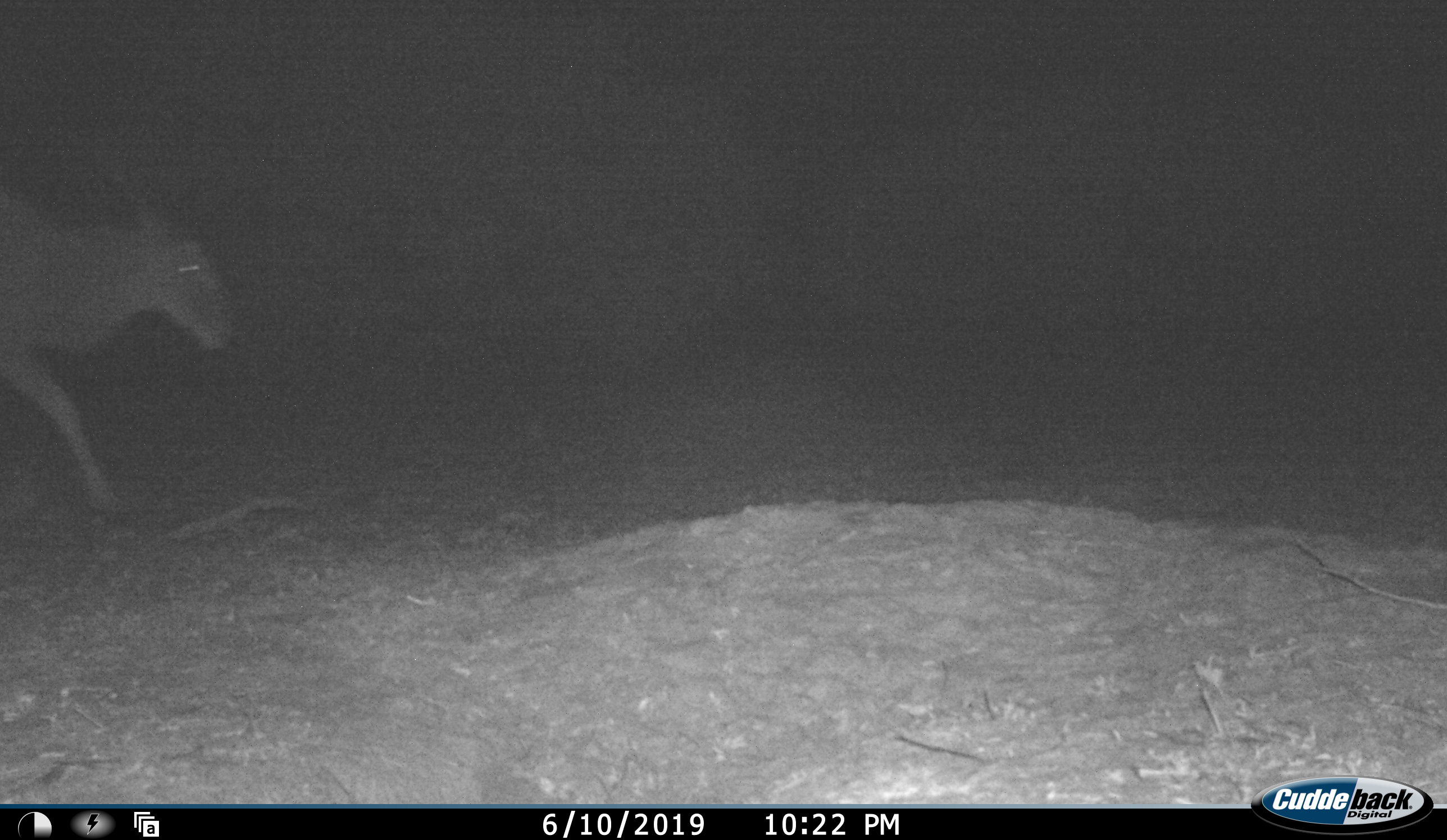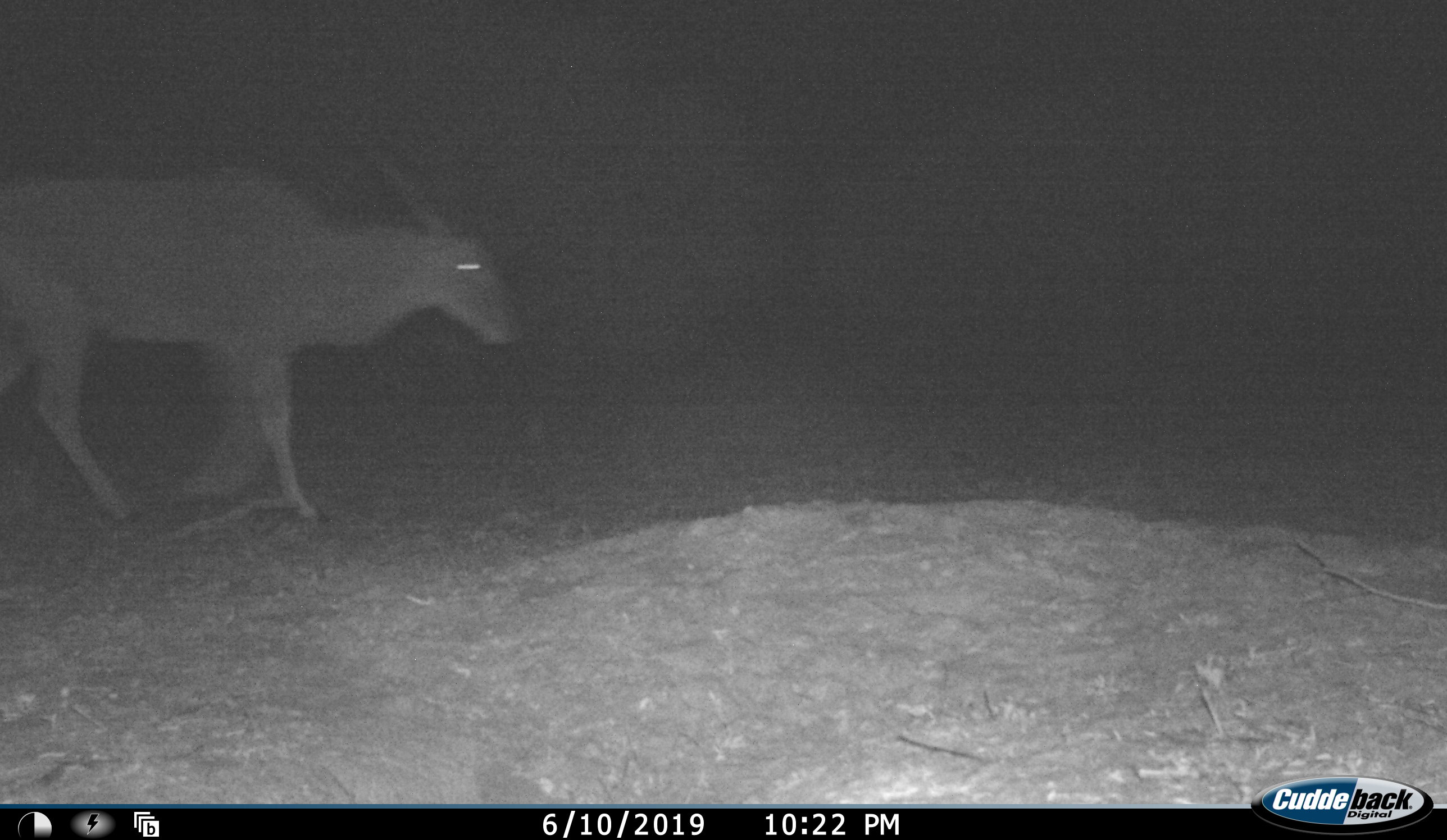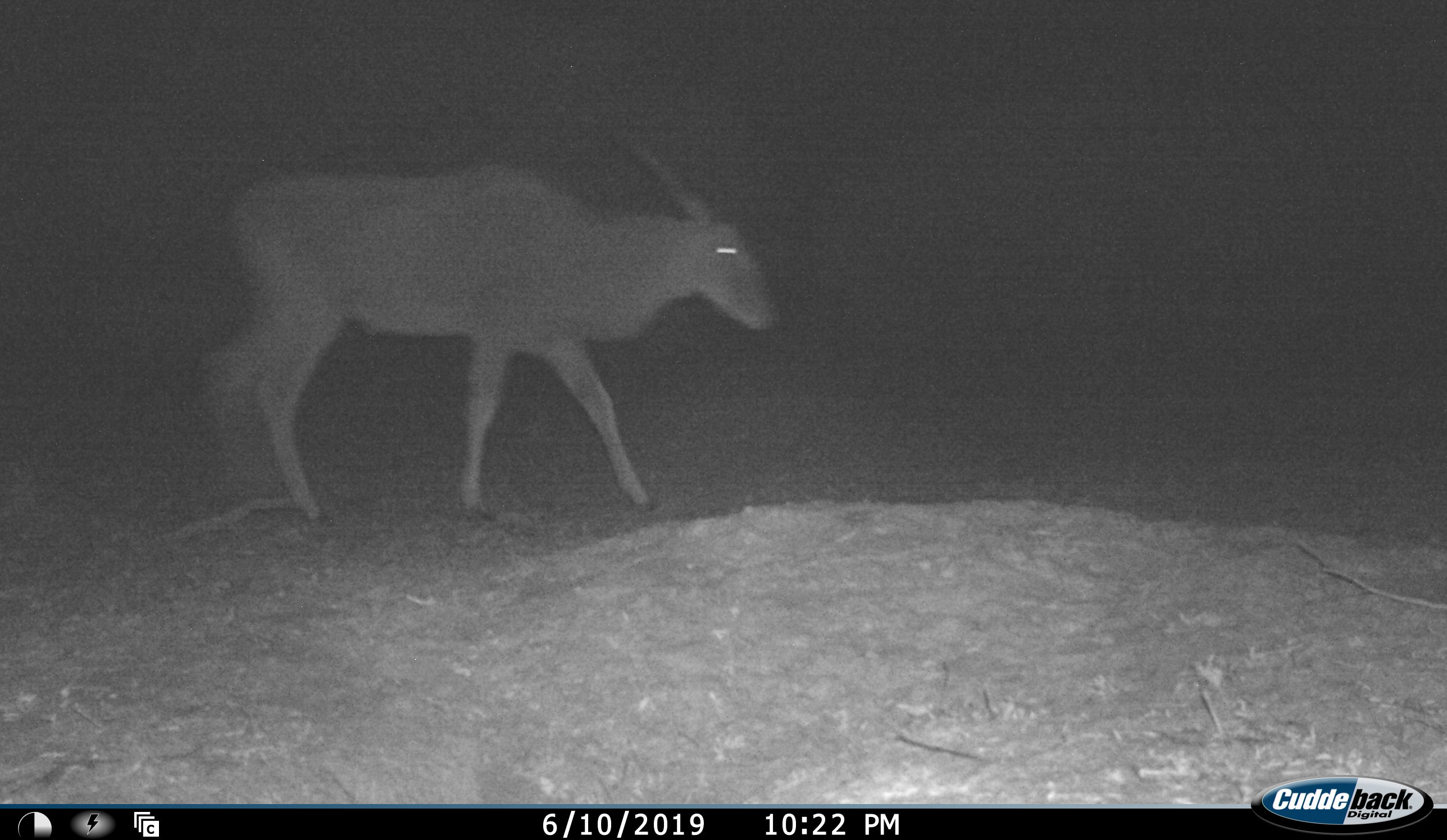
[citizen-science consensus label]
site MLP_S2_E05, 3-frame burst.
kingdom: Animalia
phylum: Chordata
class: Mammalia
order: Artiodactyla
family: Bovidae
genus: Tragelaphus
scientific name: Tragelaphus oryx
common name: eland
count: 1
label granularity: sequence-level